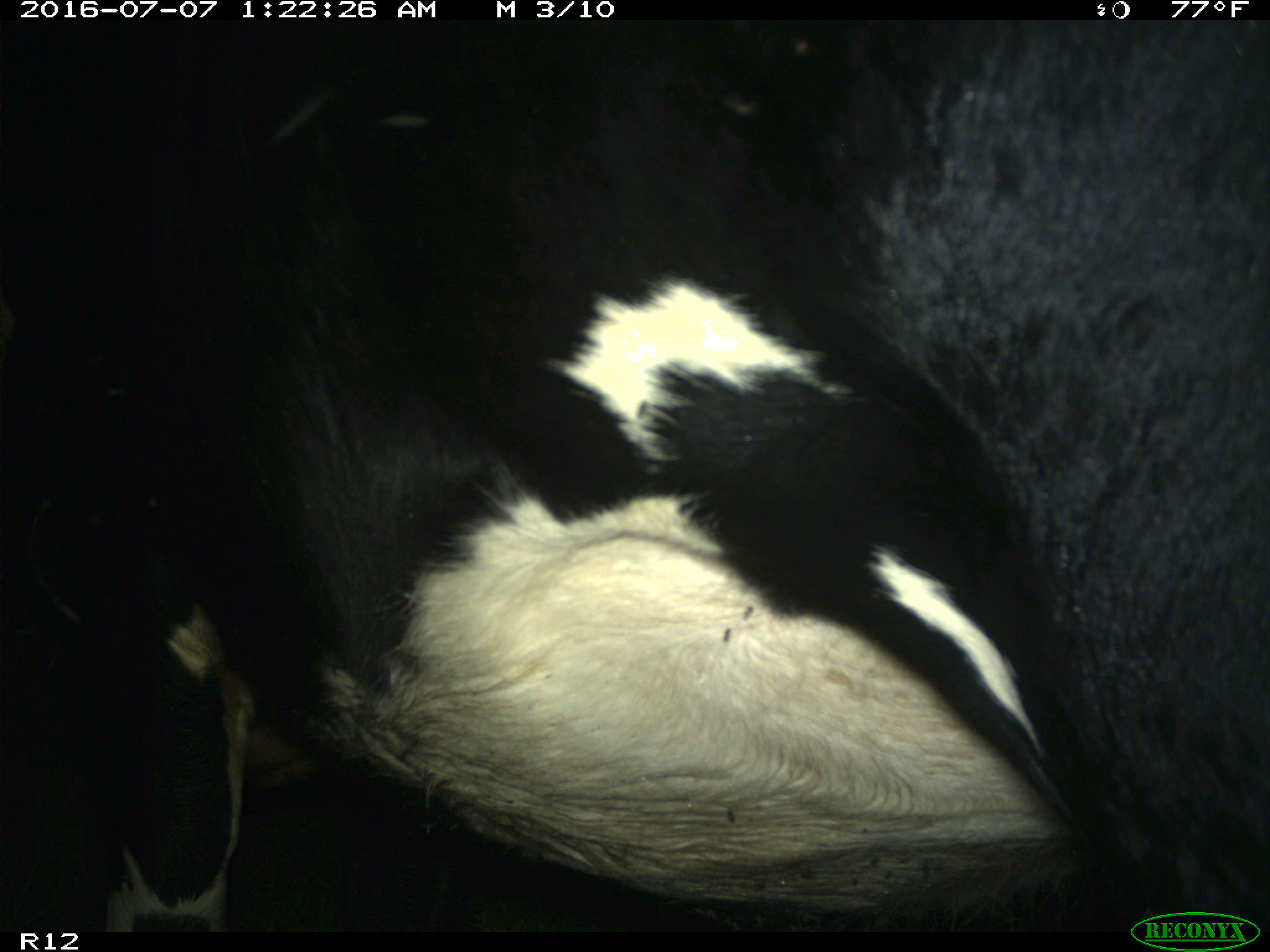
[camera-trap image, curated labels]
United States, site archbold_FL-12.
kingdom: Animalia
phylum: Chordata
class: Mammalia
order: Artiodactyla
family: Bovidae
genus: Bos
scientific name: Bos taurus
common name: domestic cow